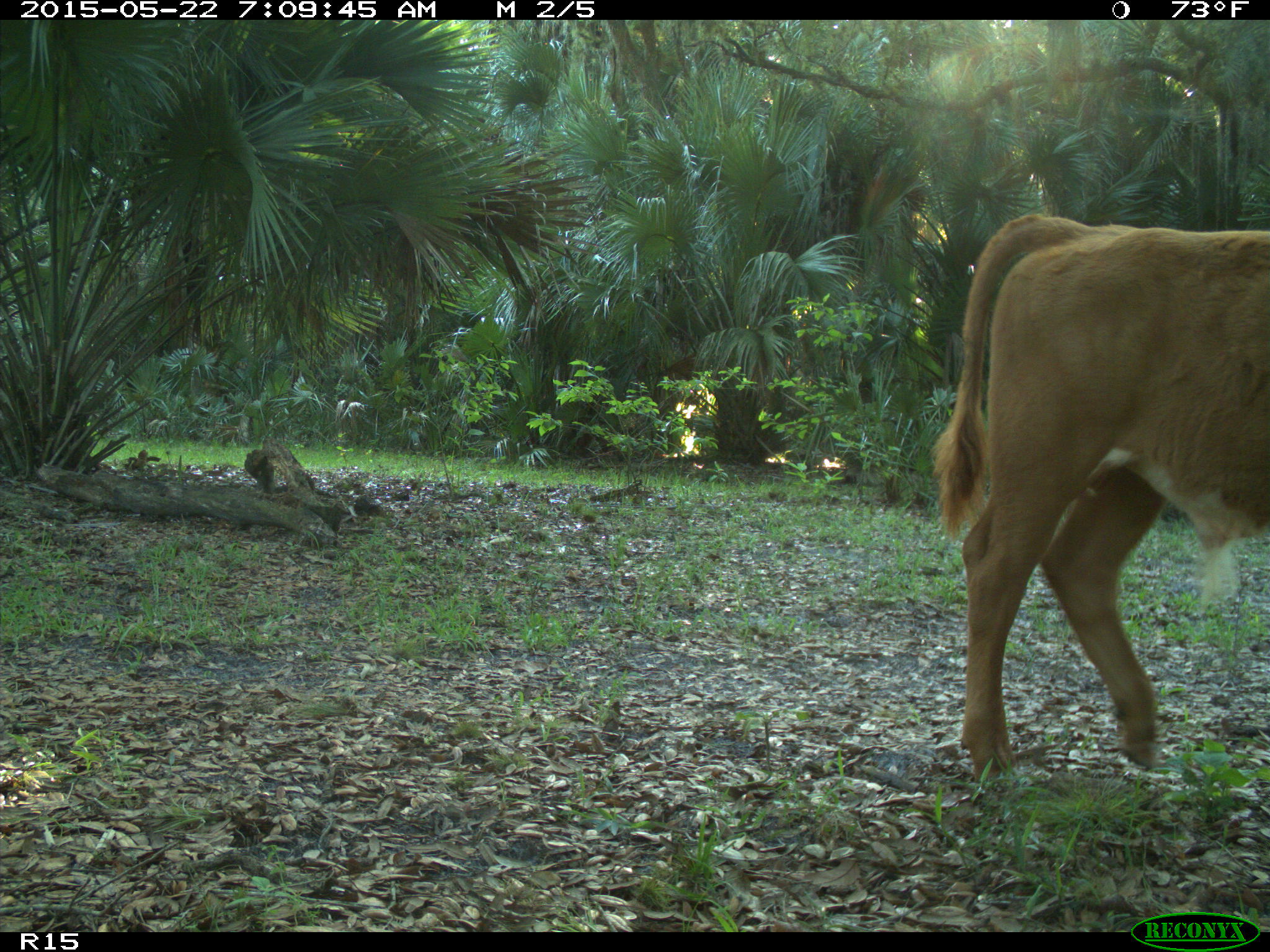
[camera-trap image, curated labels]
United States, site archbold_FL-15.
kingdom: Animalia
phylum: Chordata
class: Mammalia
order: Artiodactyla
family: Bovidae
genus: Bos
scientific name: Bos taurus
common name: domestic cow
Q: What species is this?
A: Bos taurus (domestic cow).